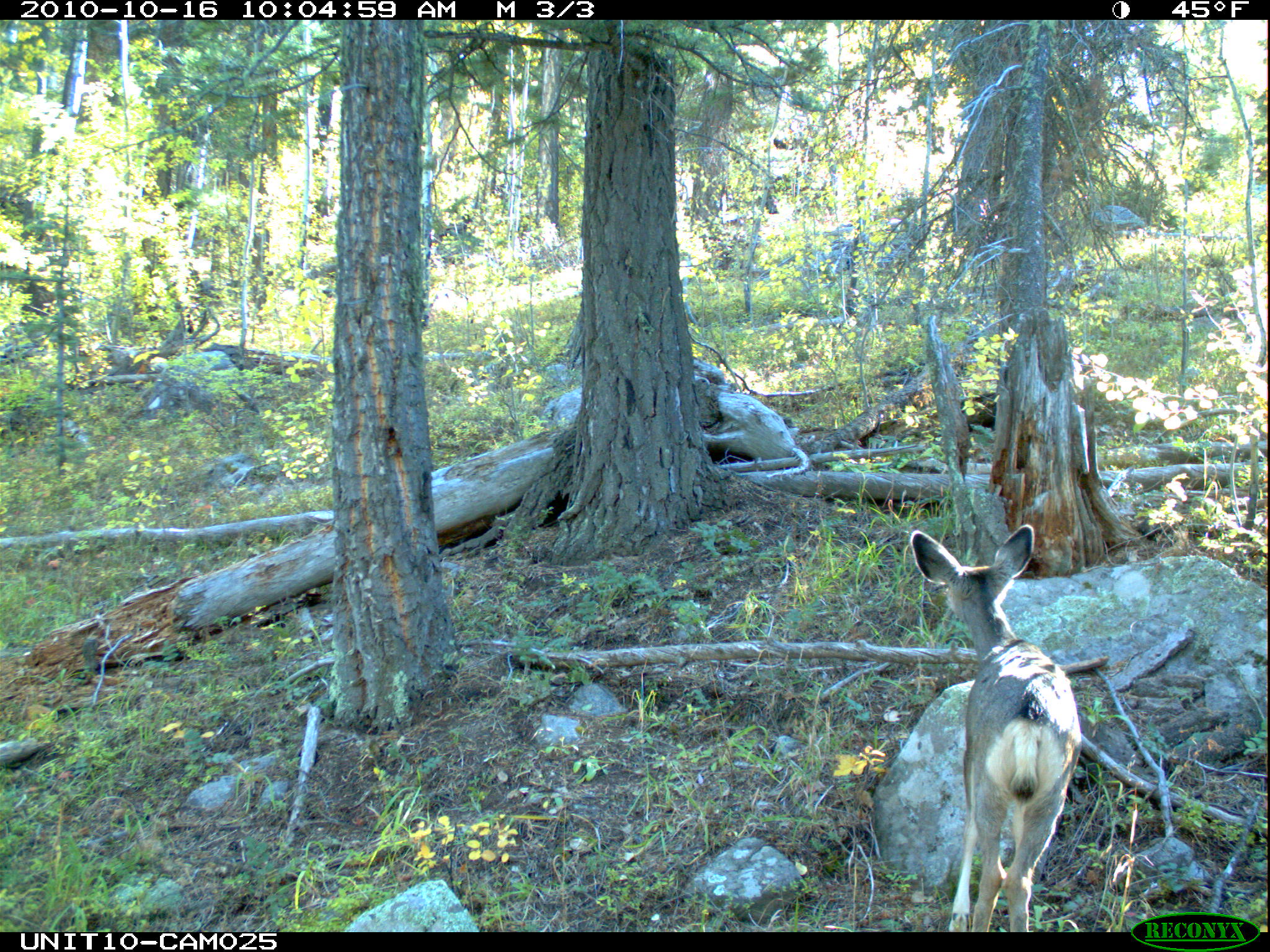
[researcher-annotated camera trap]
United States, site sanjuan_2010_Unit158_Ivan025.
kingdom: Animalia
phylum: Chordata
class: Mammalia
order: Artiodactyla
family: Cervidae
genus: Odocoileus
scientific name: Odocoileus hemionus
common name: mule deer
Odocoileus hemionus (mule deer).